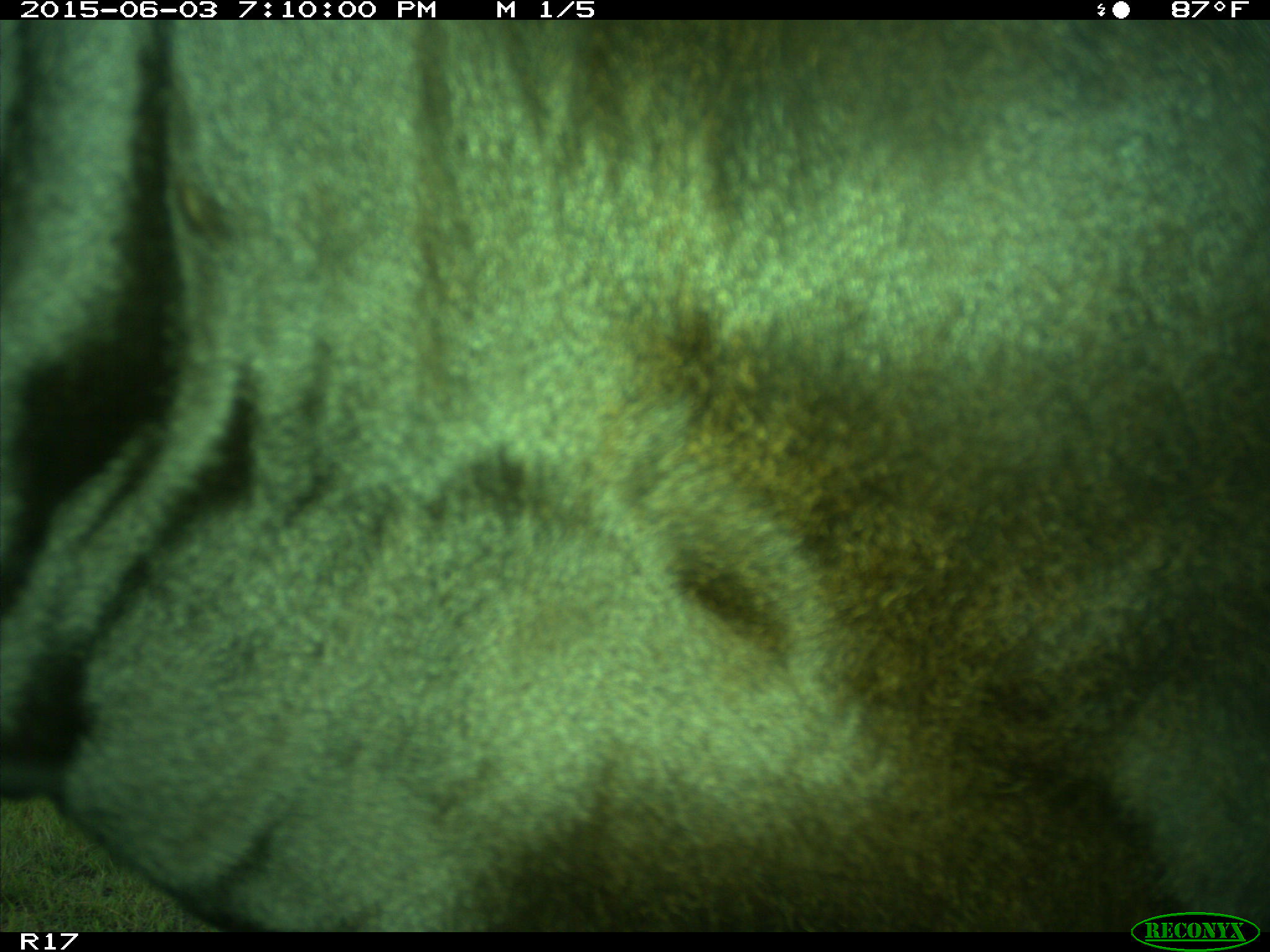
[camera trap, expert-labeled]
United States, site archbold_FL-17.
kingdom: Animalia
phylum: Chordata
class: Mammalia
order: Artiodactyla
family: Bovidae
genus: Bos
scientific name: Bos taurus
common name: domestic cow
Bos taurus (domestic cow).